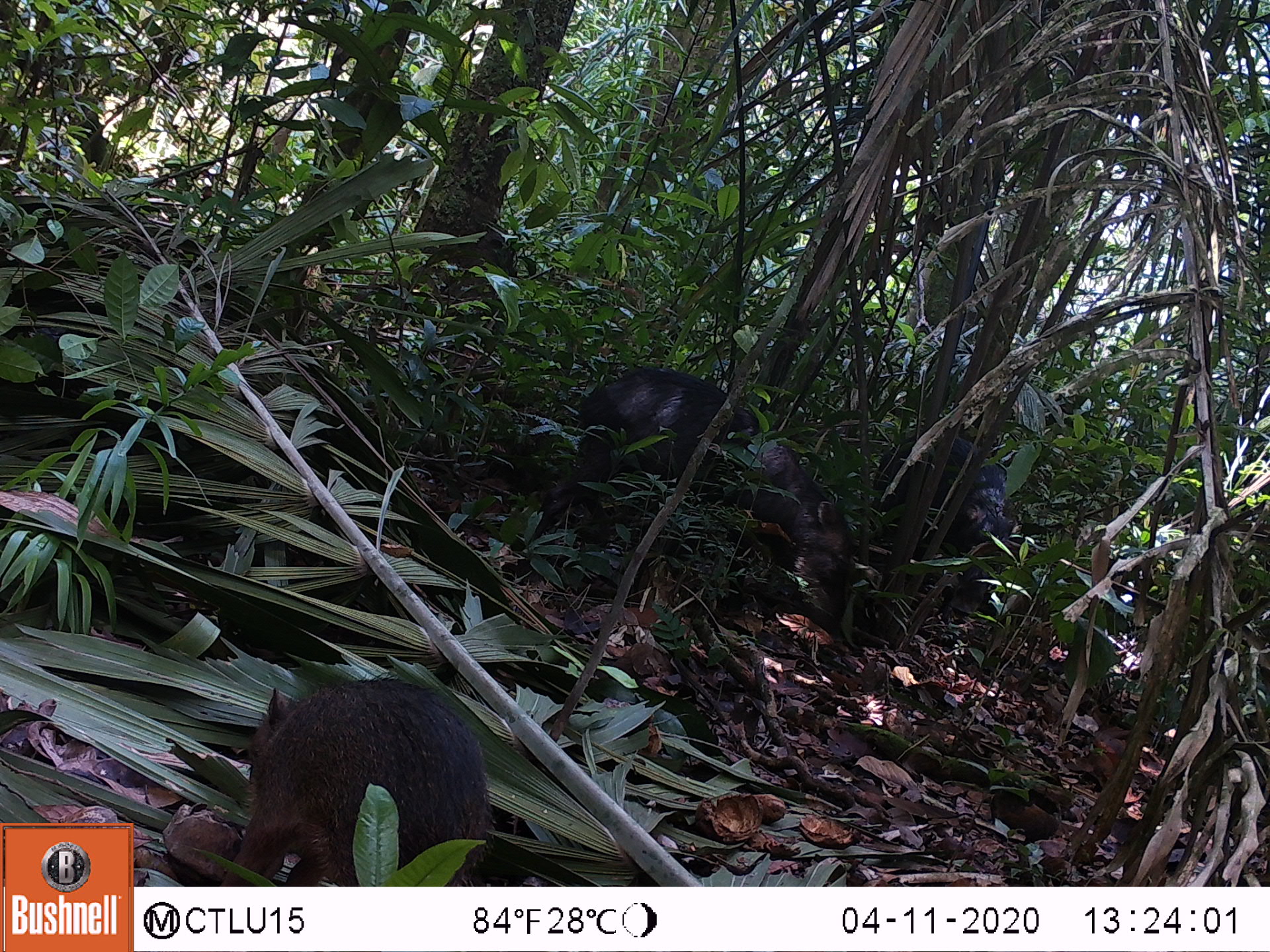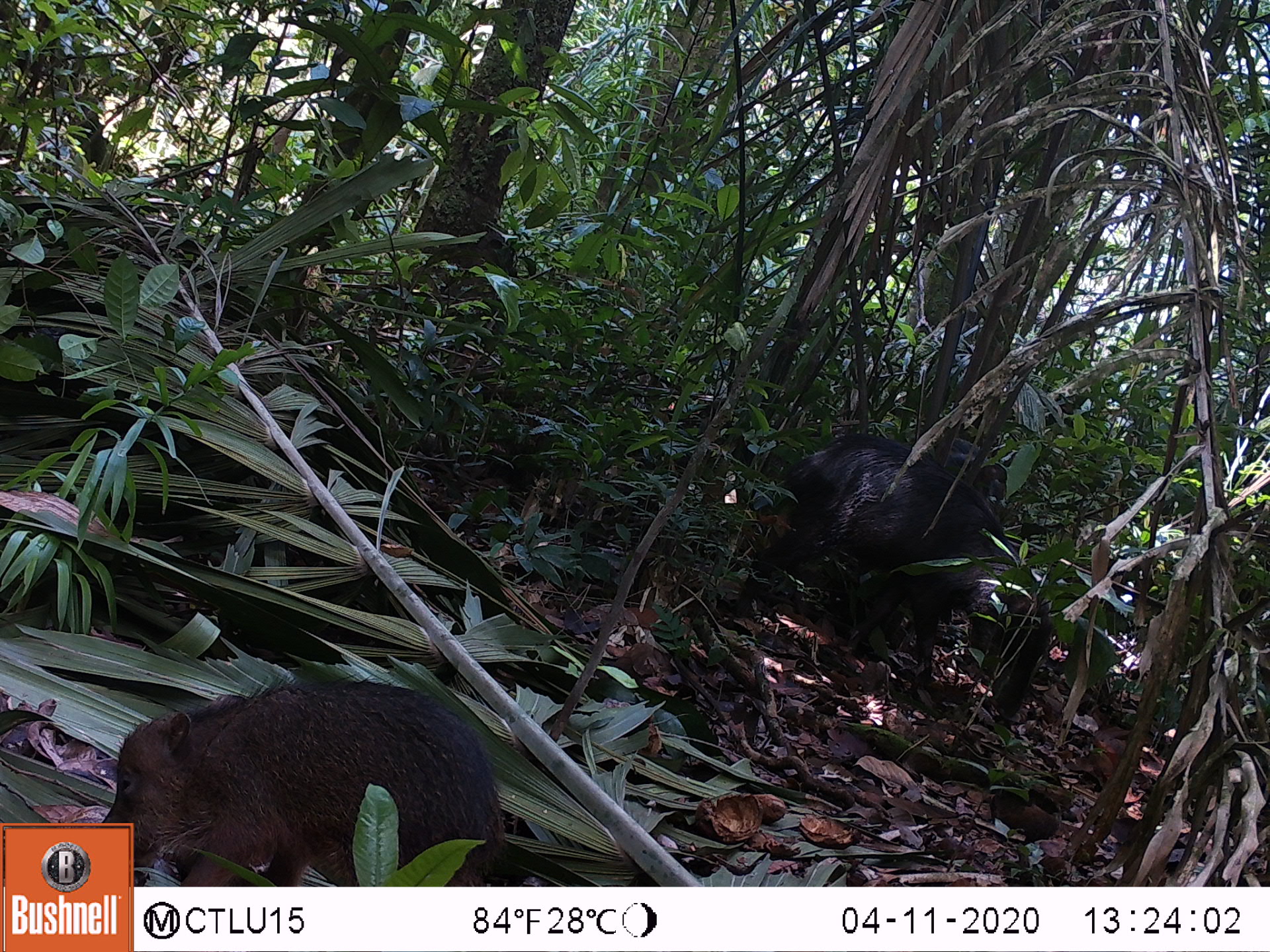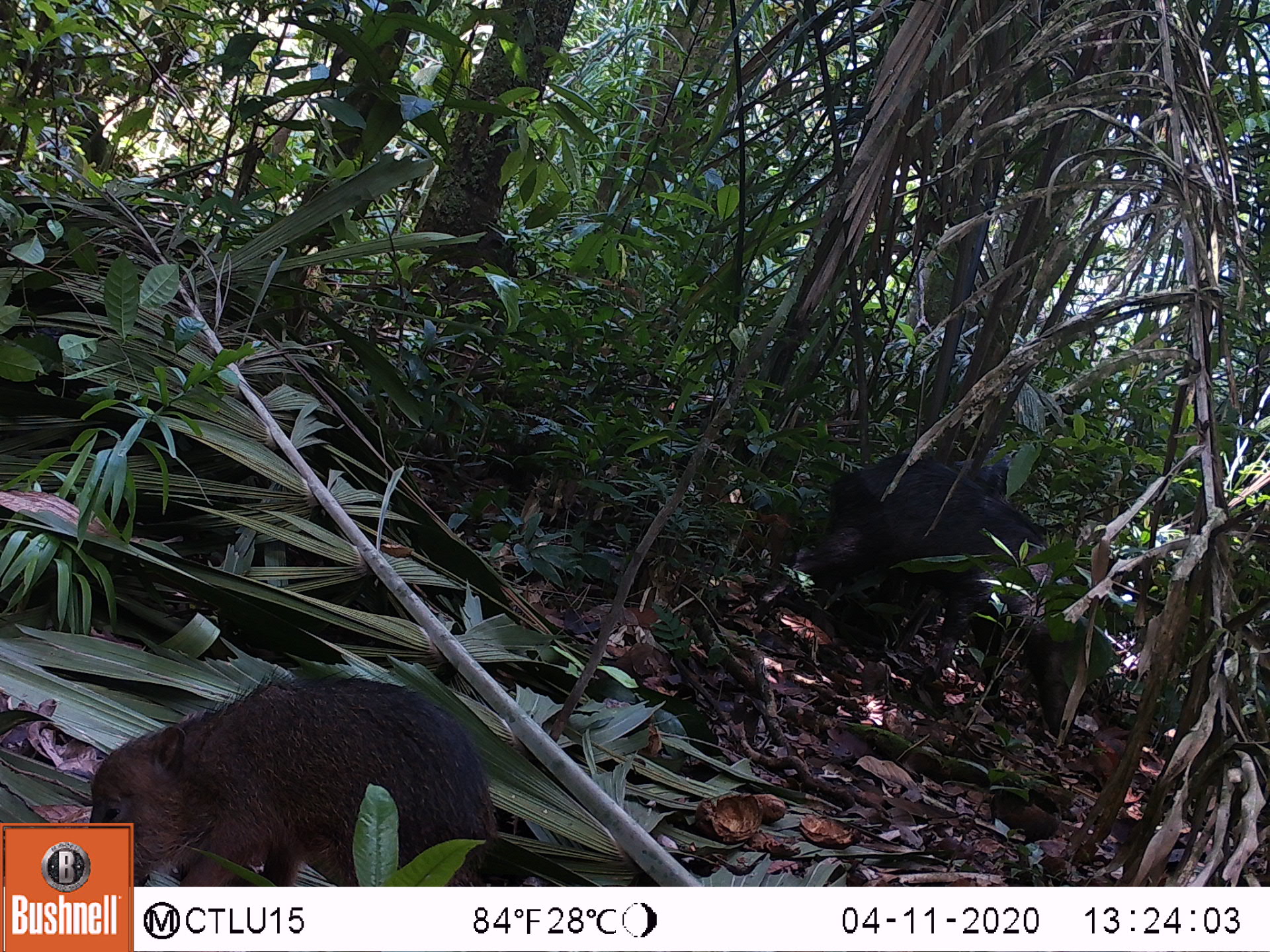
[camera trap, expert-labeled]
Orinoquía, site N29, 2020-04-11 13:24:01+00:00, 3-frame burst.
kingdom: Animalia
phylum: Chordata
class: Mammalia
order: Artiodactyla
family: Tayassuidae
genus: Tayassu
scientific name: Tayassu pecari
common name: white-lipped peccary